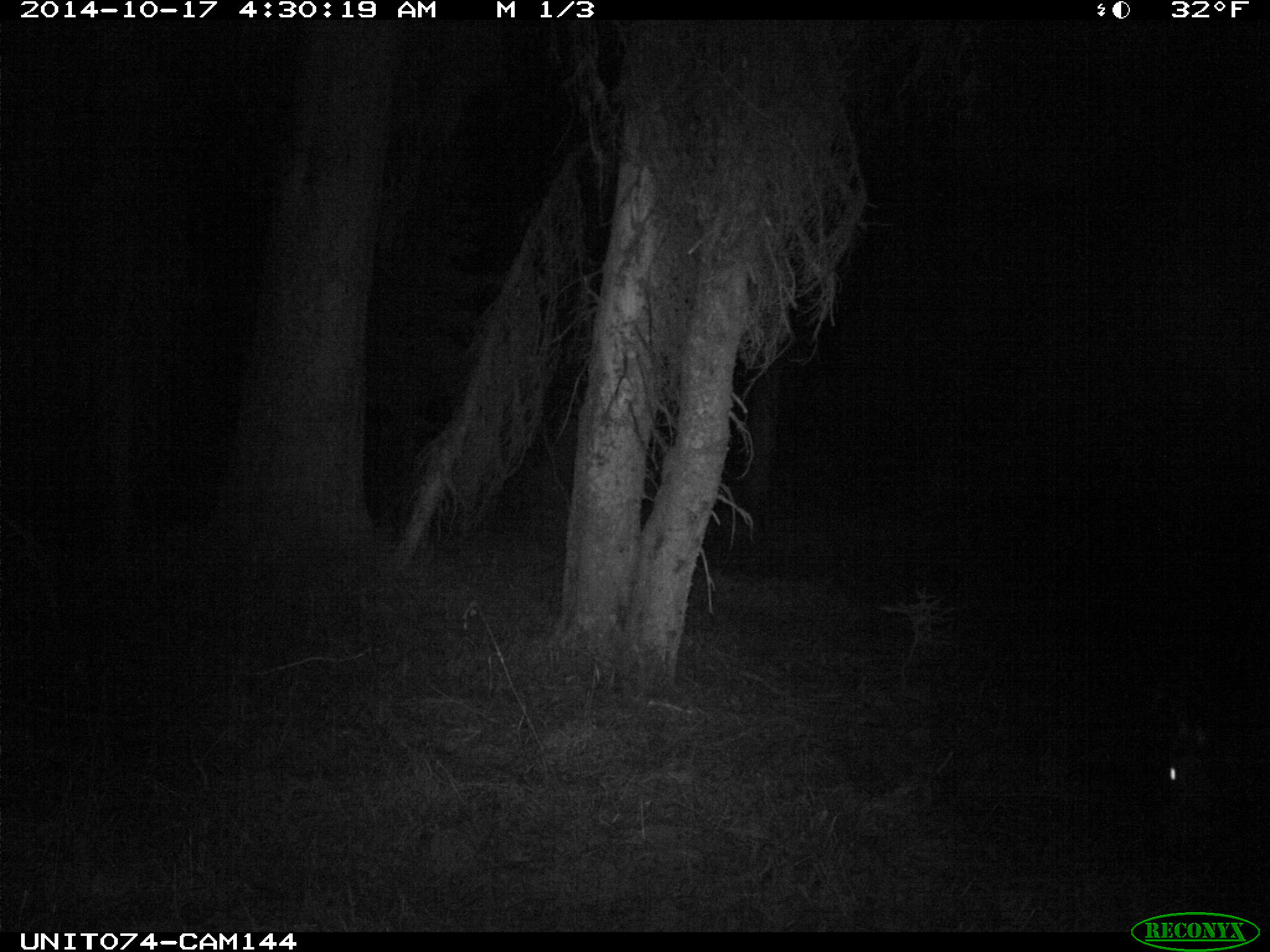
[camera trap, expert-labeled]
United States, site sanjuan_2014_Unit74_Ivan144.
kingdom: Animalia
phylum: Chordata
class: Mammalia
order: Artiodactyla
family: Cervidae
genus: Cervus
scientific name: Cervus elaphus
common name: red deer